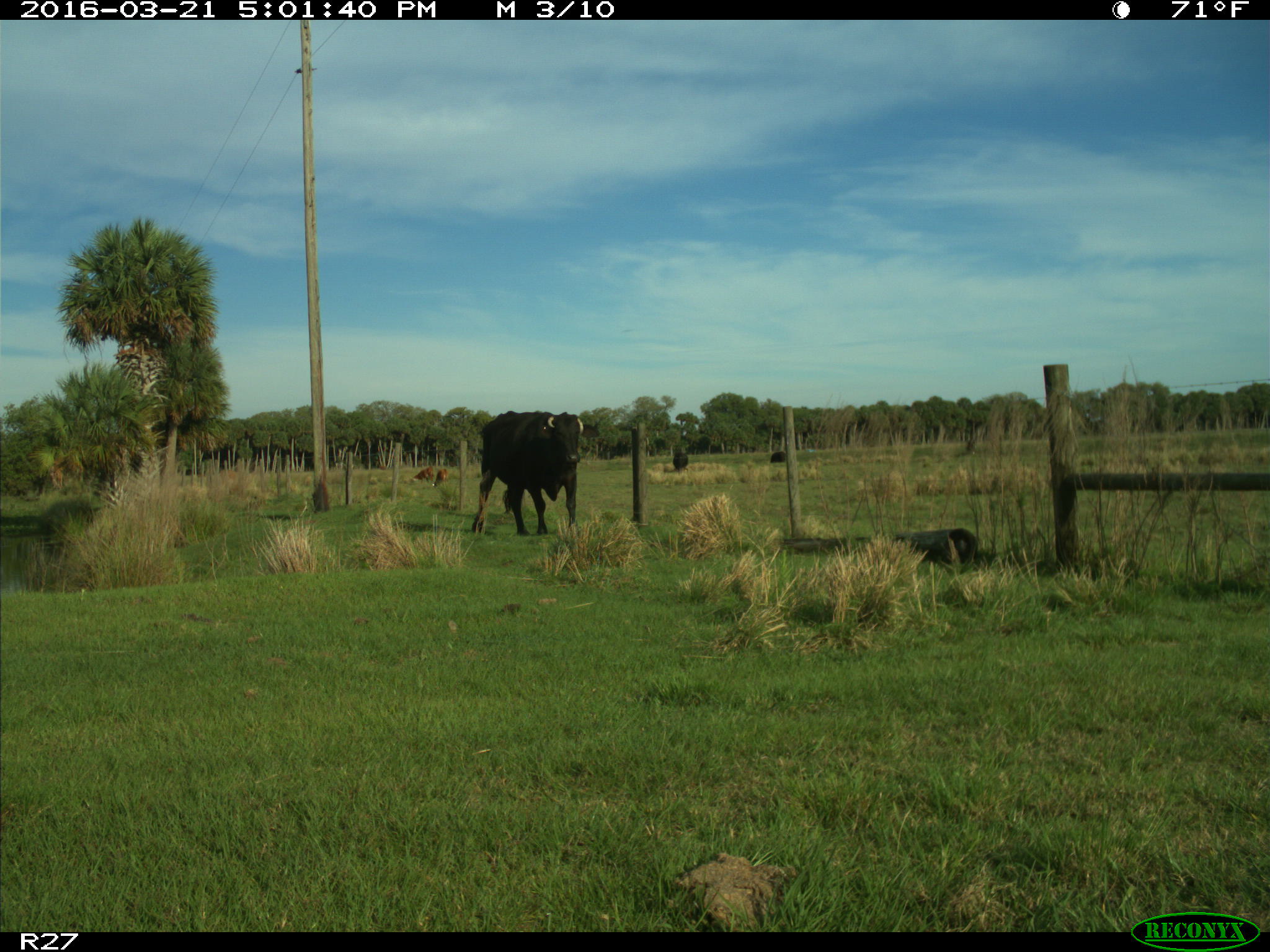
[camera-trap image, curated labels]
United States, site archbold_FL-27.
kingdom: Animalia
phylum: Chordata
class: Mammalia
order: Artiodactyla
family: Bovidae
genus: Bos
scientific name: Bos taurus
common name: domestic cow